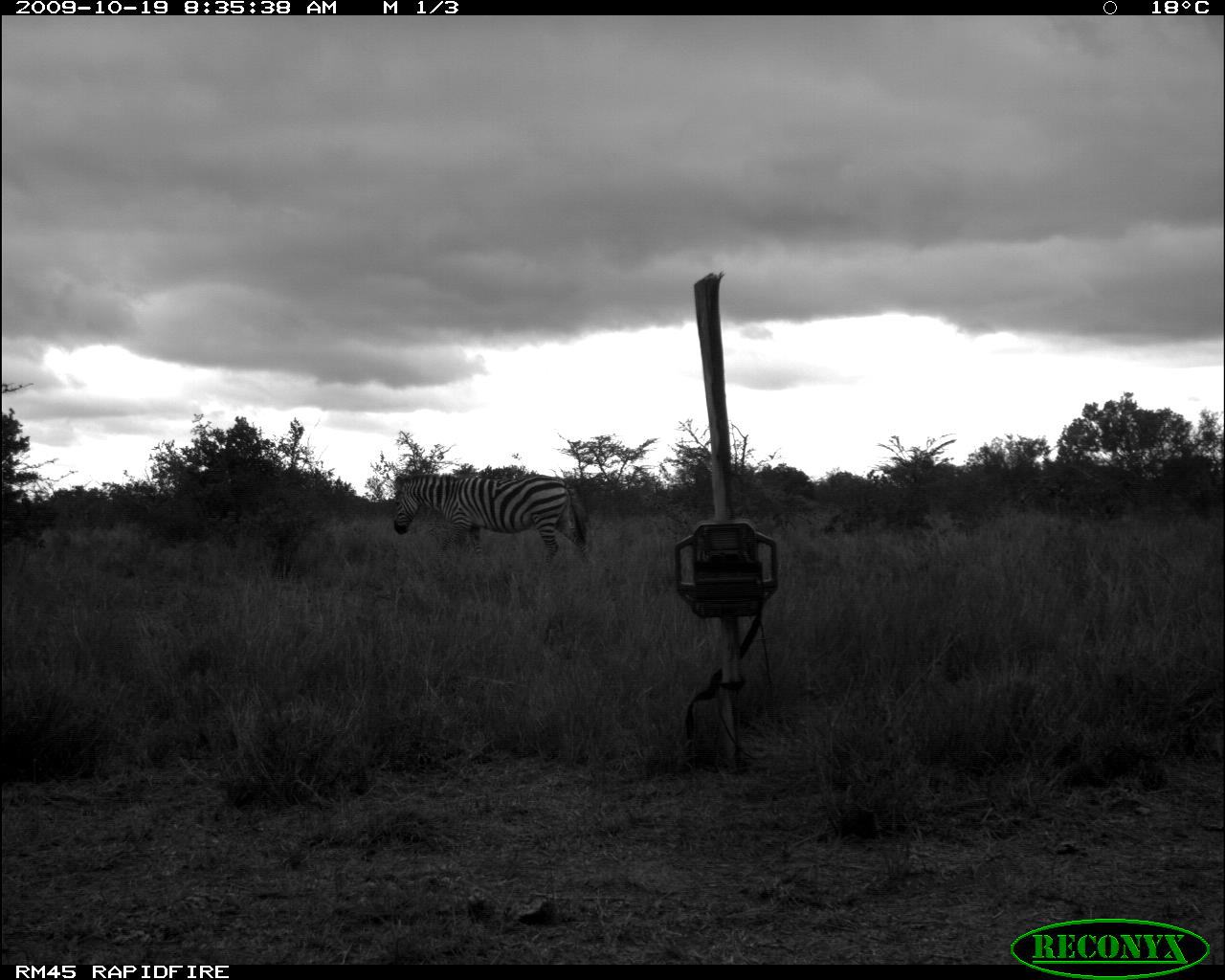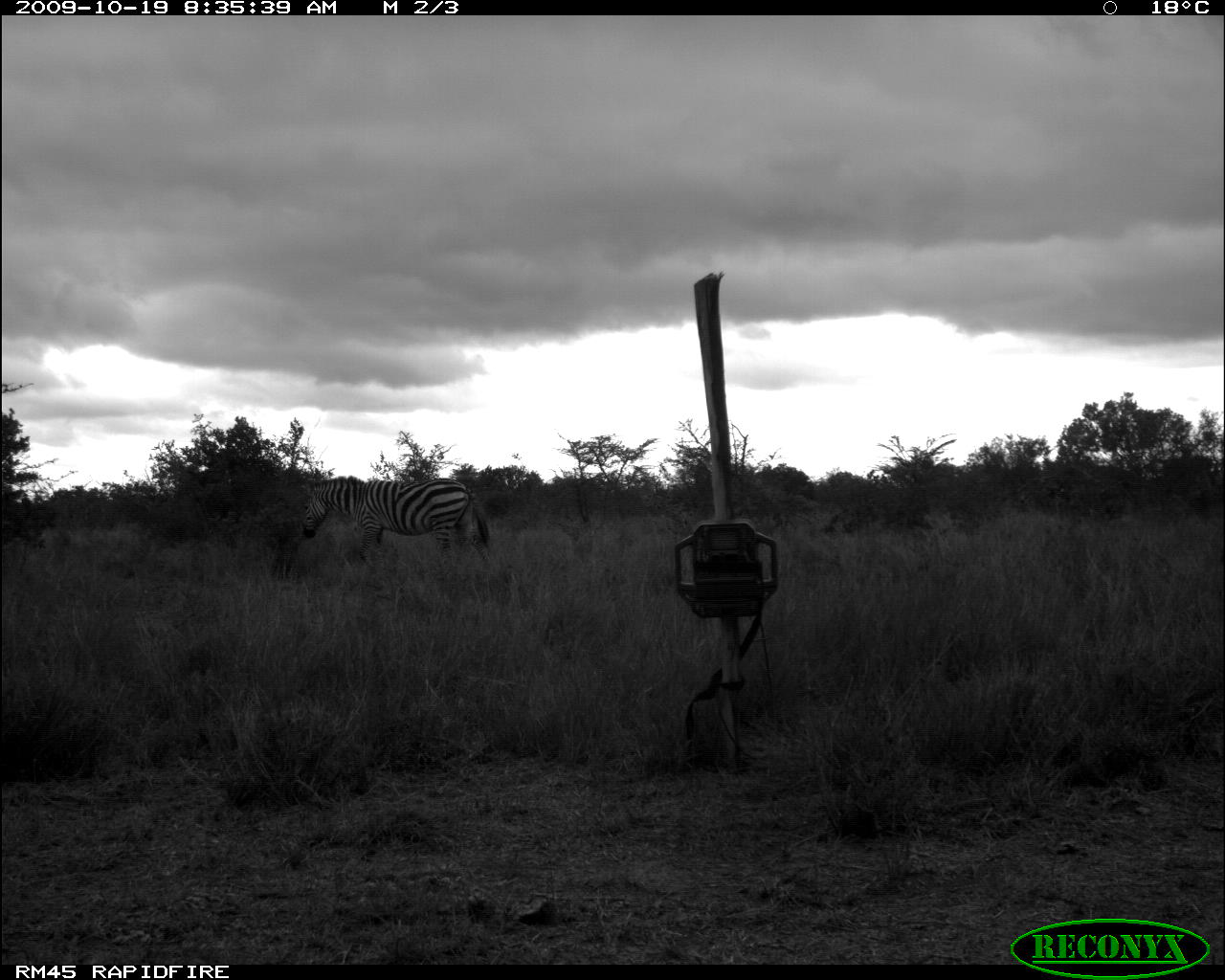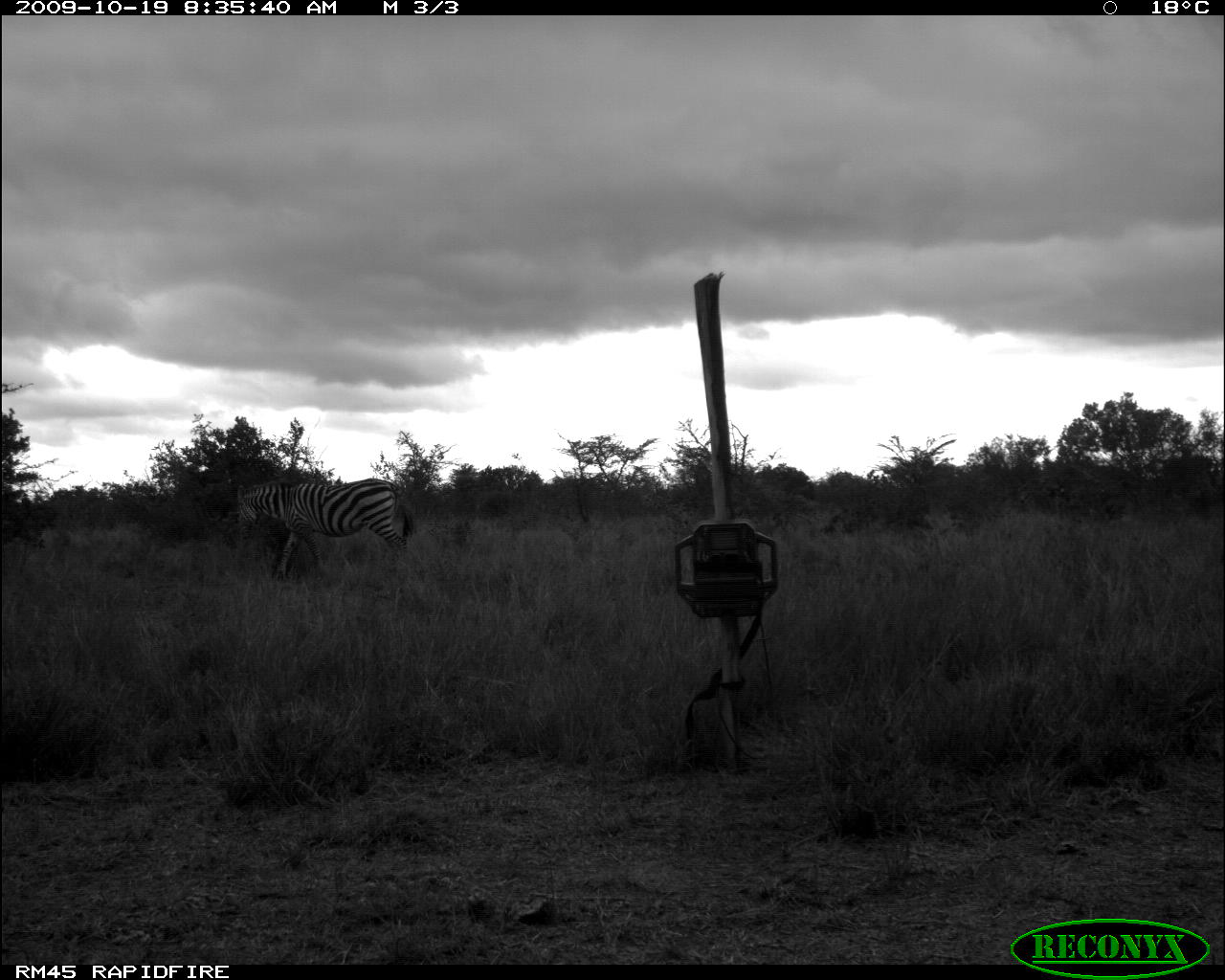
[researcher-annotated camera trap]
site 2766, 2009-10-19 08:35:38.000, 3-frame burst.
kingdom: Animalia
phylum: Chordata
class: Mammalia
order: Perissodactyla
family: Equidae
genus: Equus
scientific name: Equus quagga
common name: plains zebra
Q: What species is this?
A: Equus quagga (plains zebra).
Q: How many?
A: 1.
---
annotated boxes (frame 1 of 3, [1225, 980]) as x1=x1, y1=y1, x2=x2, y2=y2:
equus quagga: x1=391, y1=473, x2=594, y2=567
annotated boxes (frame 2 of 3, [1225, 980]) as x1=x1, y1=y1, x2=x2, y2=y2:
equus quagga: x1=299, y1=475, x2=490, y2=569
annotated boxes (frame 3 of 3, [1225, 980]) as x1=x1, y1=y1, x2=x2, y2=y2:
equus quagga: x1=233, y1=477, x2=416, y2=578